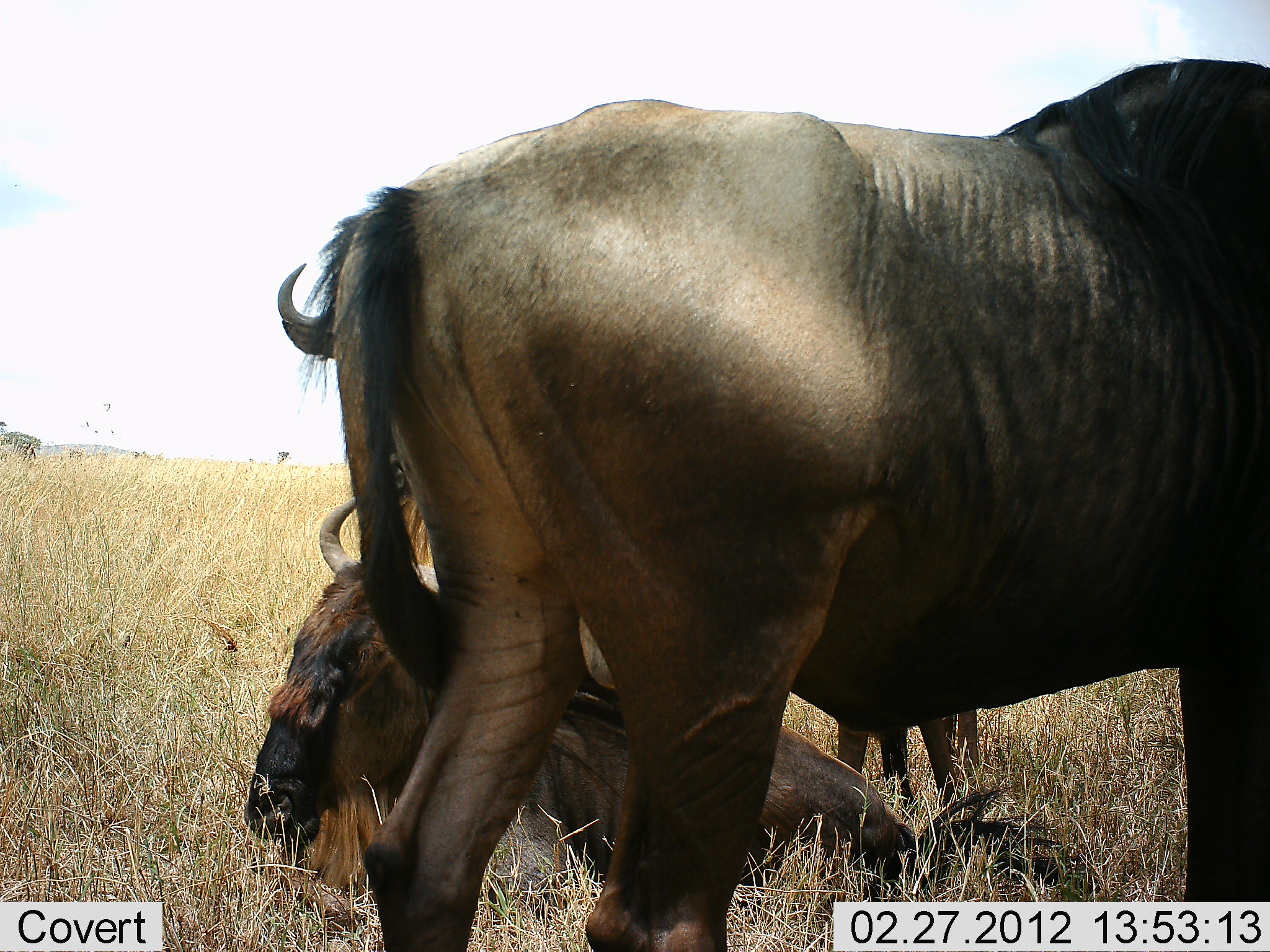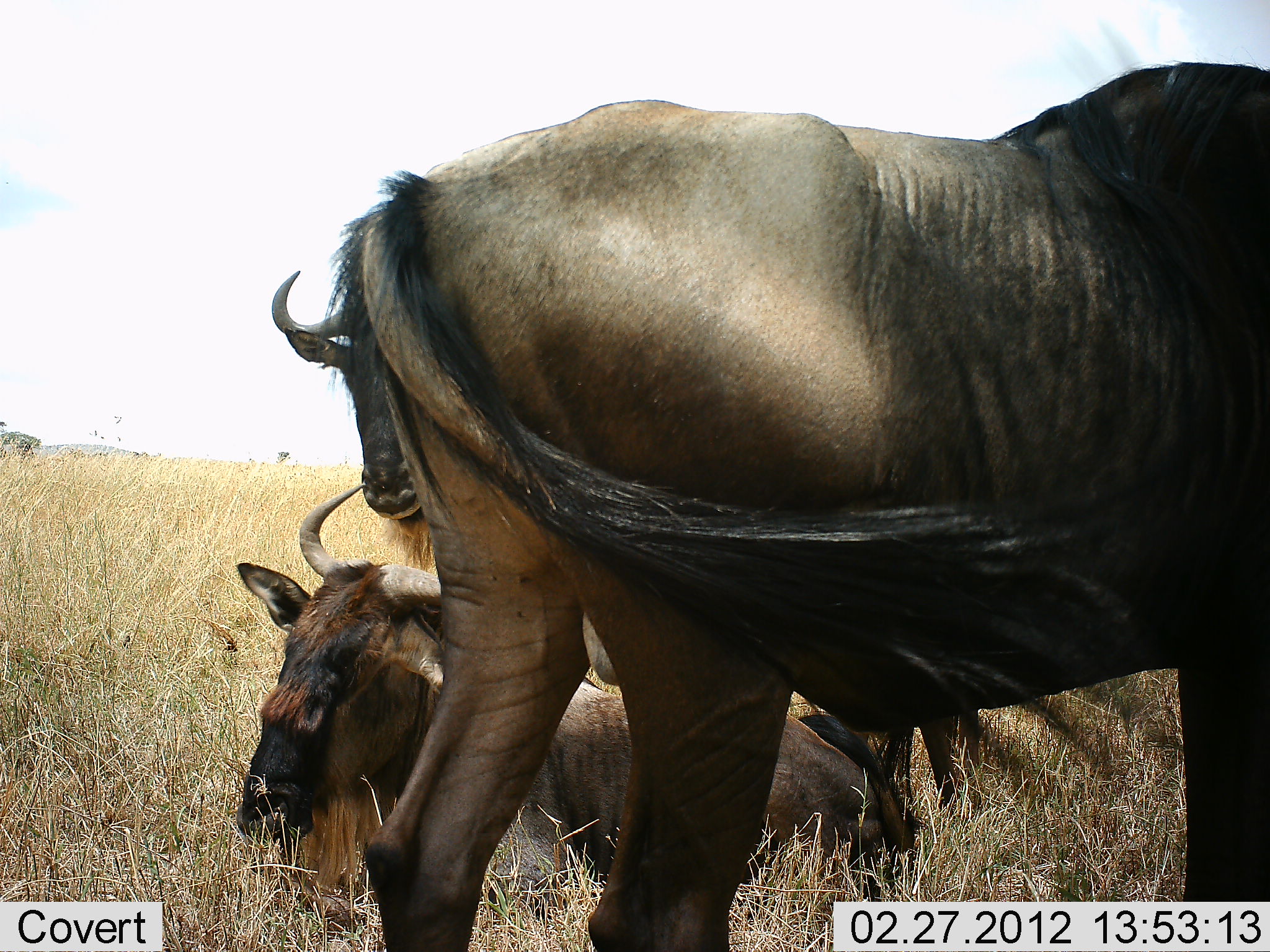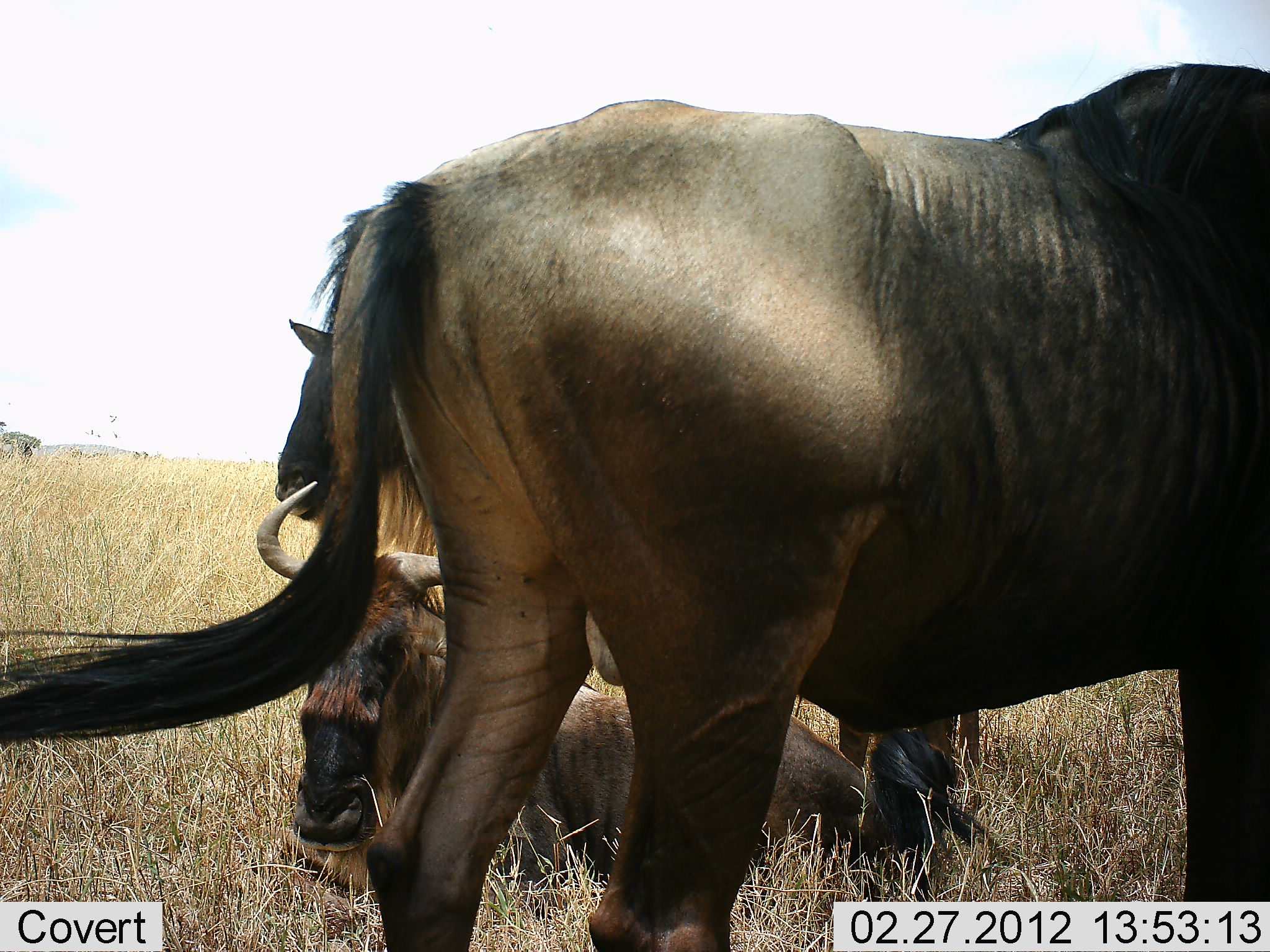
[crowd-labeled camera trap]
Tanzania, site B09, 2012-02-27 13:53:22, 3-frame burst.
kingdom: Animalia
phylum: Chordata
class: Mammalia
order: Artiodactyla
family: Bovidae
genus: Connochaetes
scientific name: Connochaetes taurinus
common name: blue wildebeest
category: wildebeest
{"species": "wildebeest (blue wildebeest) (Connochaetes taurinus)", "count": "3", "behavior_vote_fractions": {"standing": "67%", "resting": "92%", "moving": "8%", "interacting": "0%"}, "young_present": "0%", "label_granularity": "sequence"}